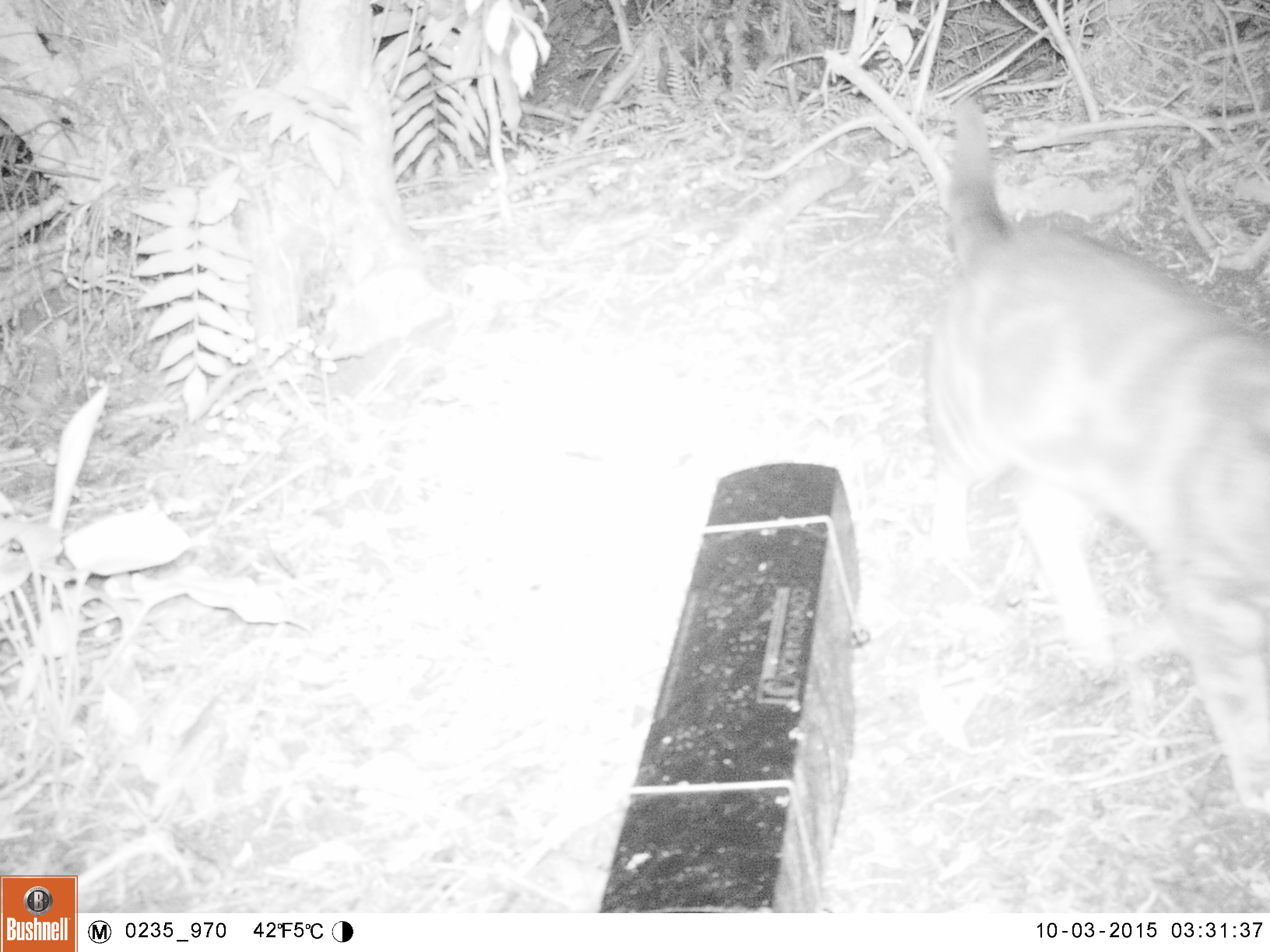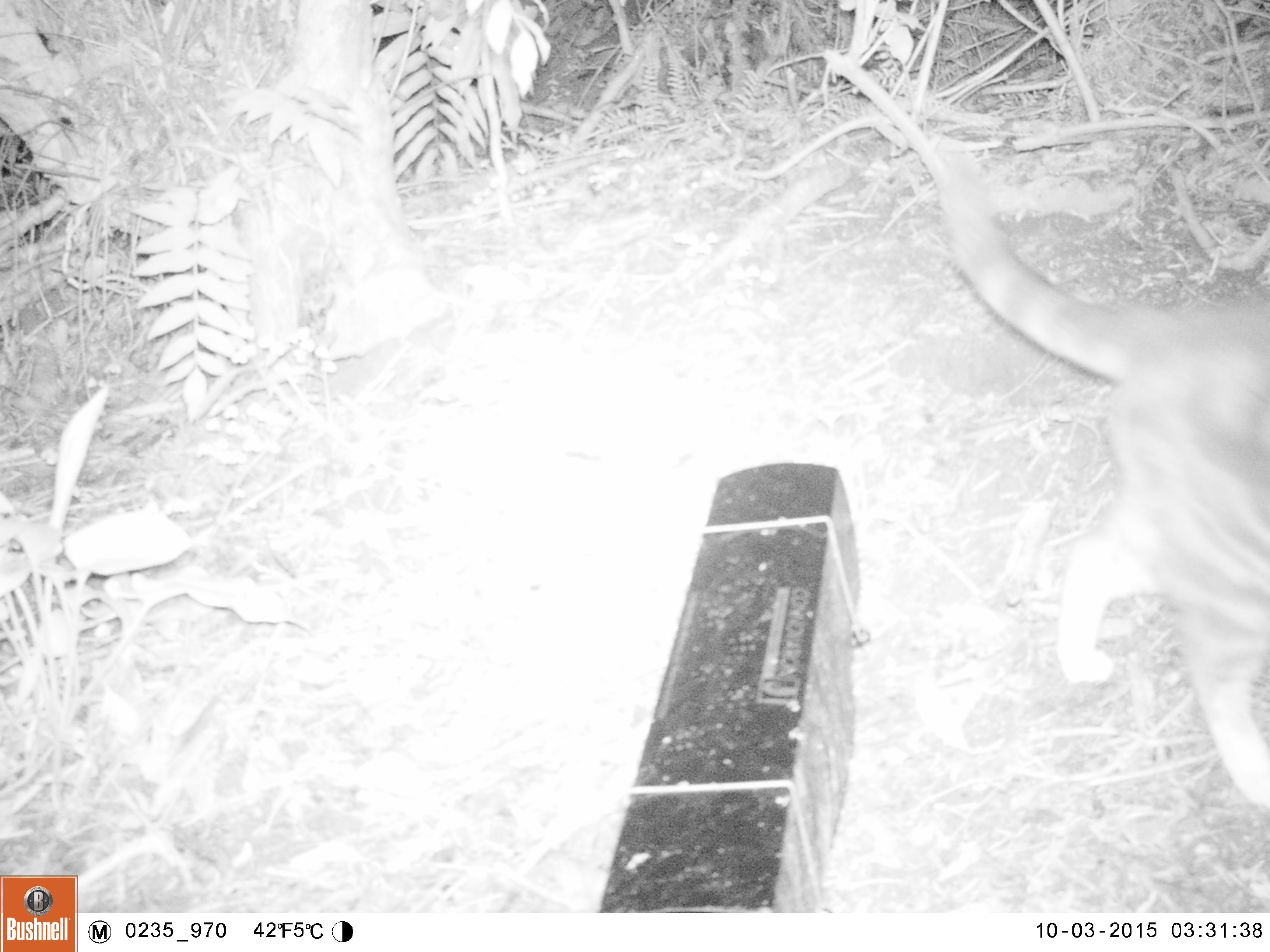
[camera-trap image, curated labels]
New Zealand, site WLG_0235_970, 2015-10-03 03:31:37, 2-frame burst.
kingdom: Animalia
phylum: Chordata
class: Mammalia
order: Carnivora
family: Felidae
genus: Felis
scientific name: Felis catus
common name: domestic cat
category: cat